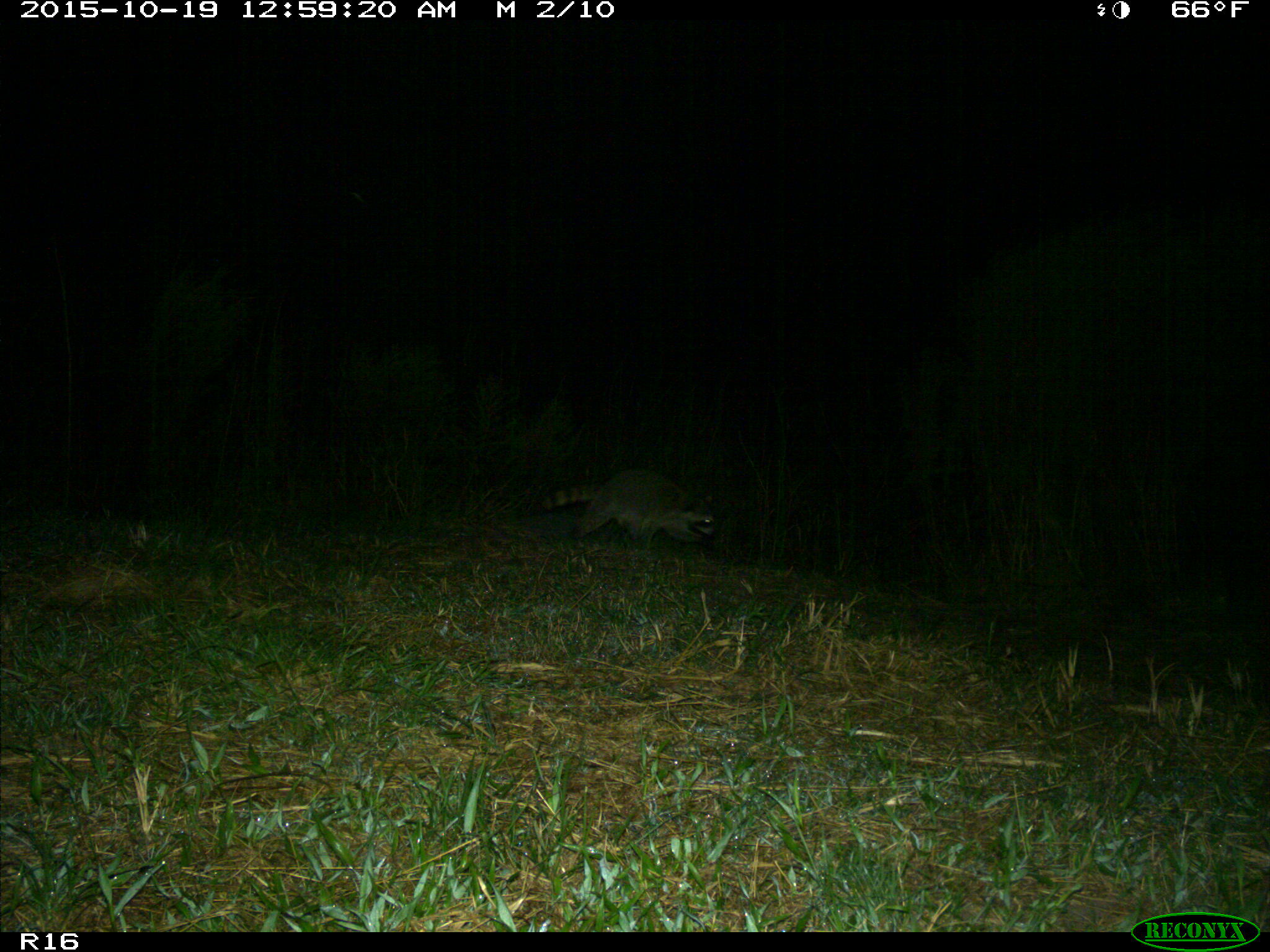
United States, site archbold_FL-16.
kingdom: Animalia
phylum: Chordata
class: Mammalia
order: Carnivora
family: Procyonidae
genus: Procyon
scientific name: Procyon lotor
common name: common raccoon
Procyon lotor (common raccoon).